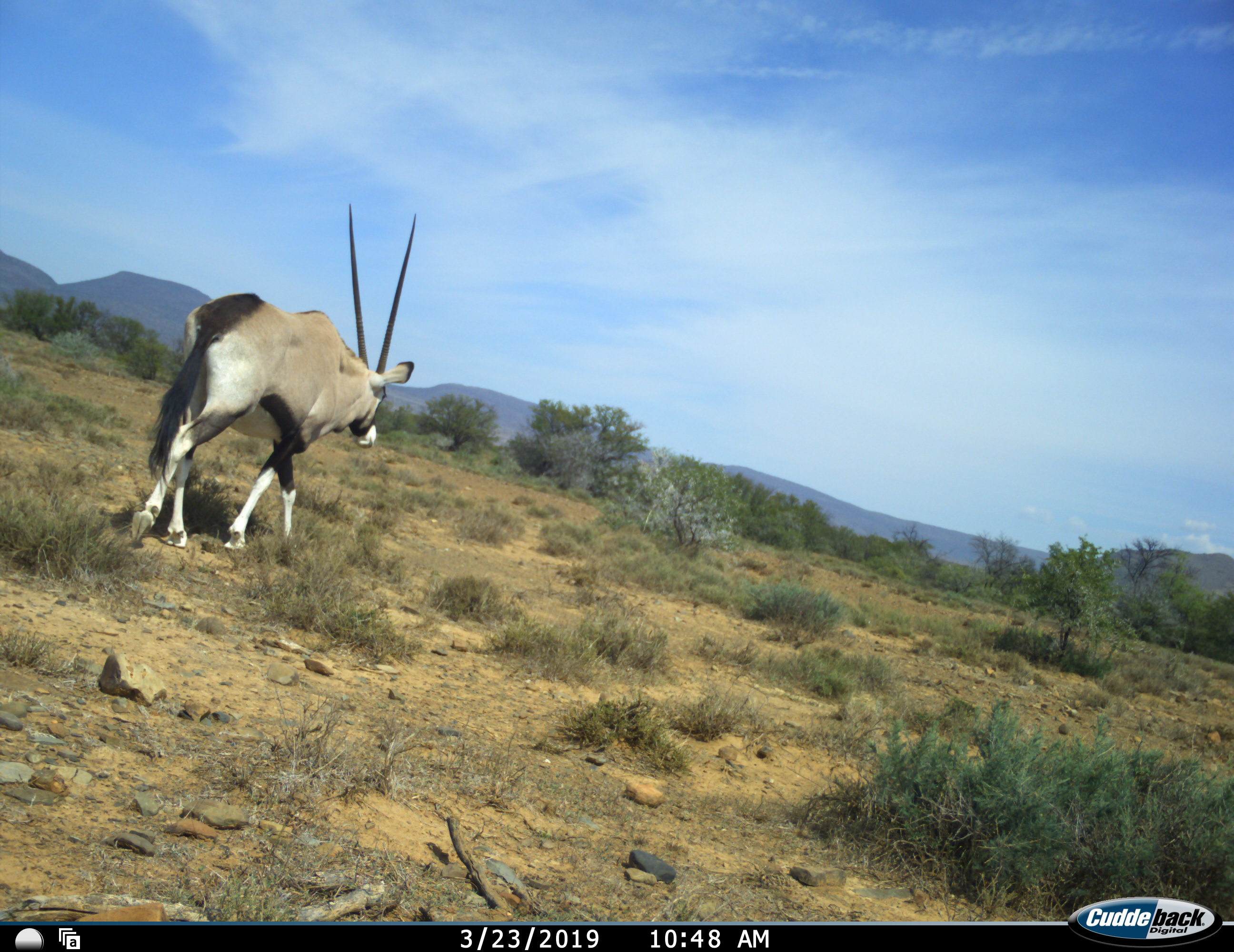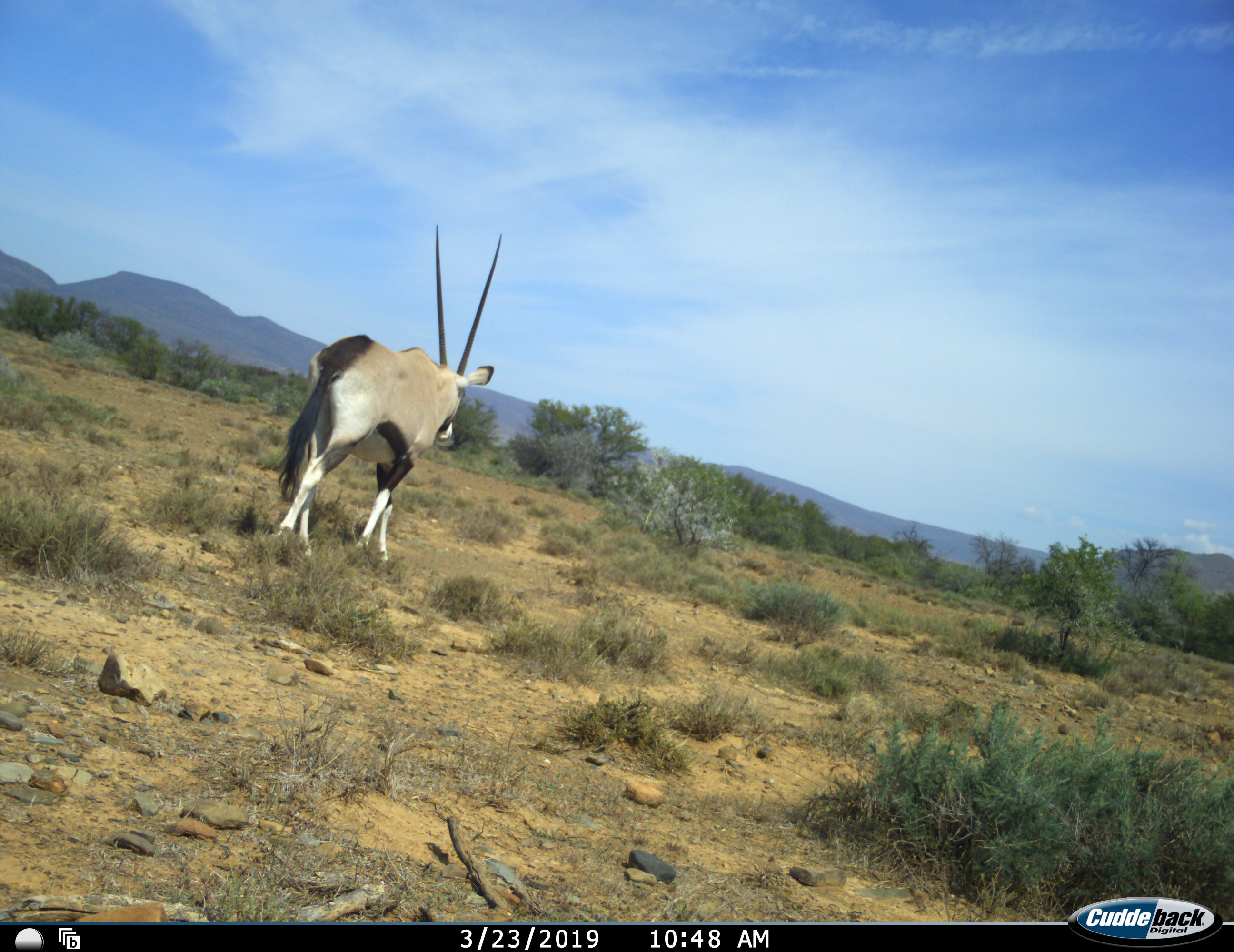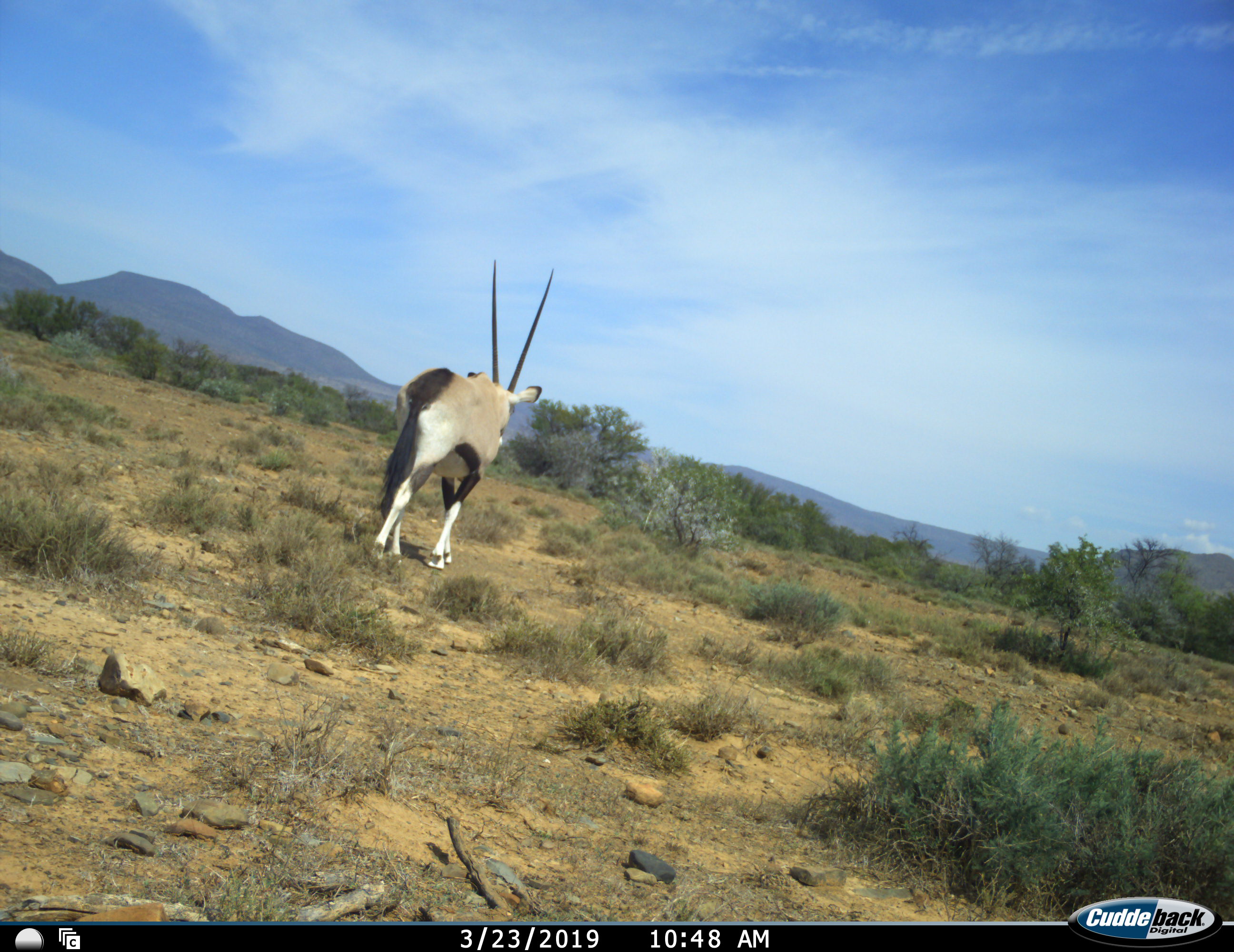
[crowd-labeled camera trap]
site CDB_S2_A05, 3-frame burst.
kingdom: Animalia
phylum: Chordata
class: Mammalia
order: Artiodactyla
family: Bovidae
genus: Oryx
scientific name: Oryx gazella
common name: gemsbok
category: oryx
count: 1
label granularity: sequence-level